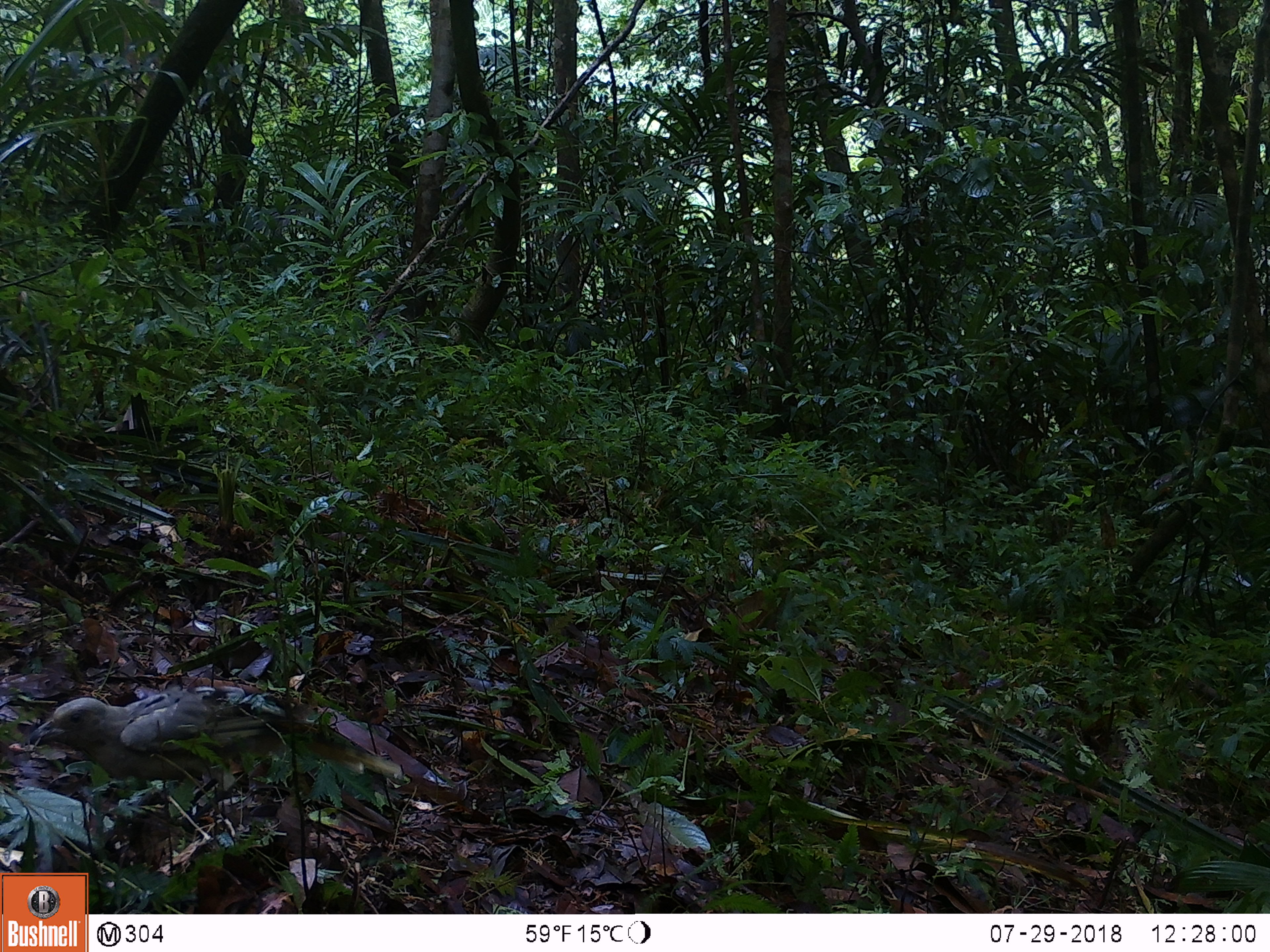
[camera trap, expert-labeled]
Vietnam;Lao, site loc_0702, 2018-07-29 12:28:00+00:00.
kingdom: Animalia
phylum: Chordata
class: Aves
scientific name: Aves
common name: bird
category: unidentified bird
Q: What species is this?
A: Unidentified bird (bird) (Aves).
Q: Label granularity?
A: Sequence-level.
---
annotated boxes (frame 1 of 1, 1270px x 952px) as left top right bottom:
unidentified bird: 28 685 403 840